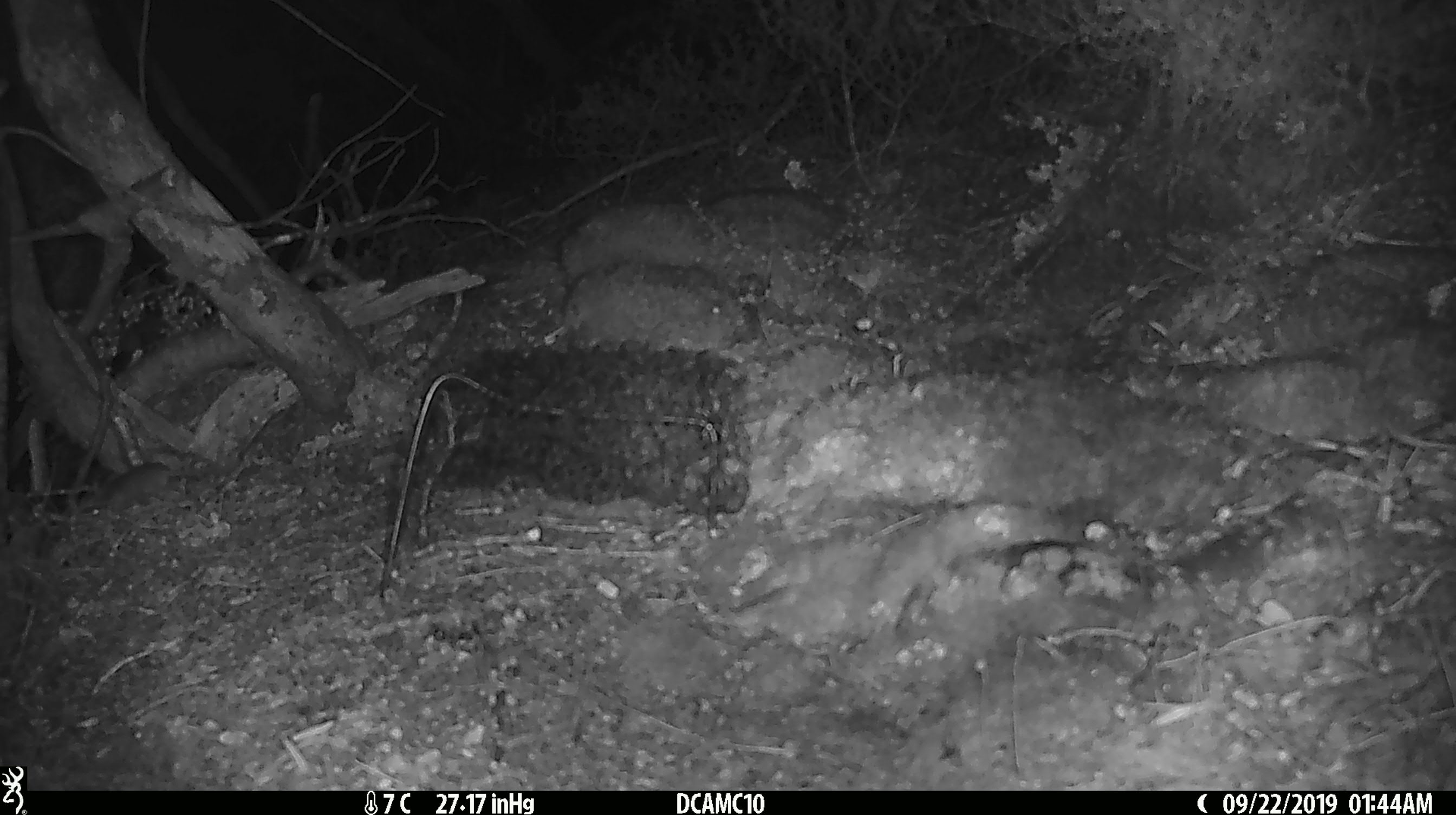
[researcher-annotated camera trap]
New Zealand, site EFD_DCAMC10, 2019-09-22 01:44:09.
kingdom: Animalia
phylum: Chordata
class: Mammalia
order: Rodentia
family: Muridae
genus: Mus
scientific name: Mus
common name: mouse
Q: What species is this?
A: Mouse (Mus).